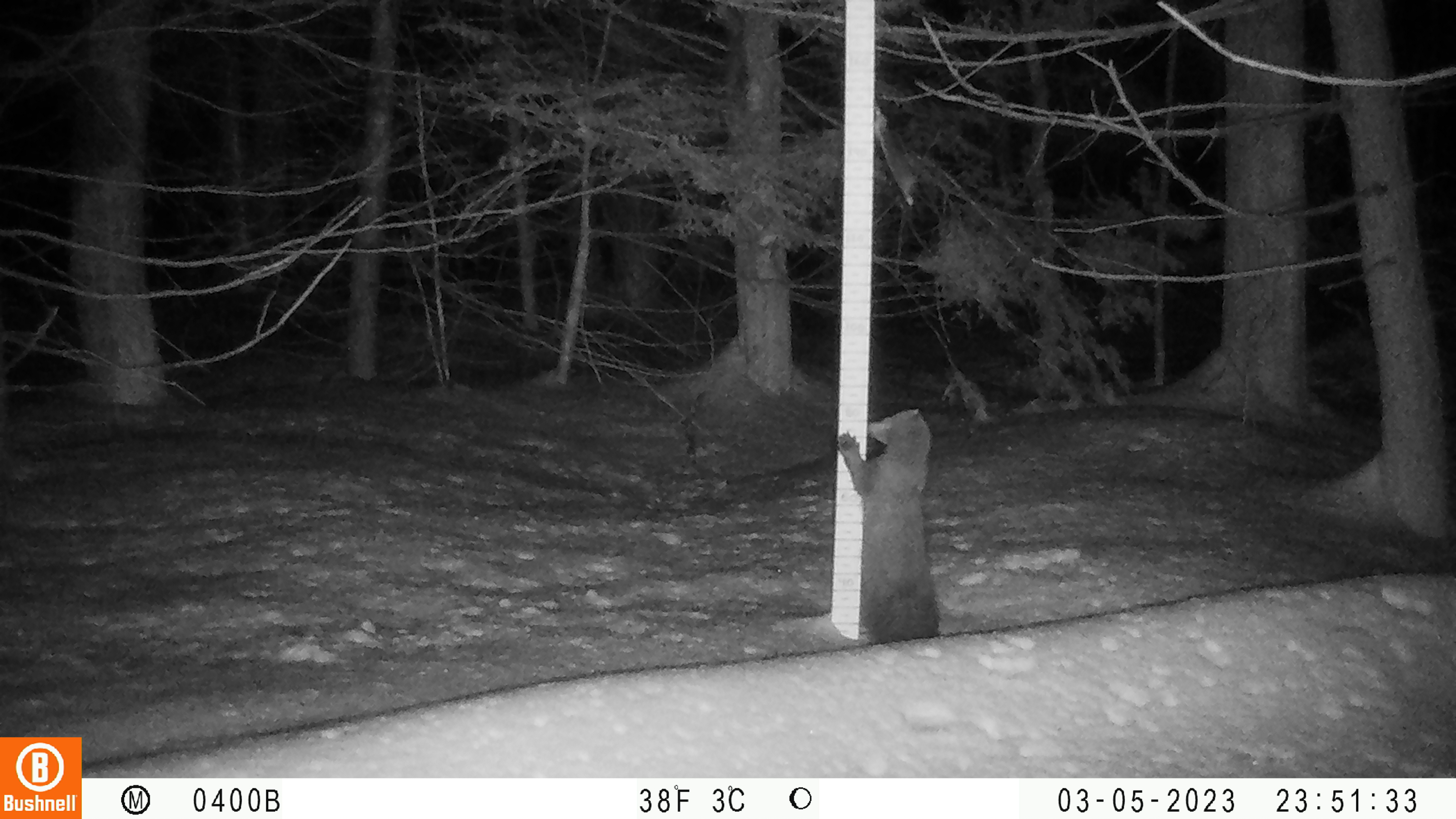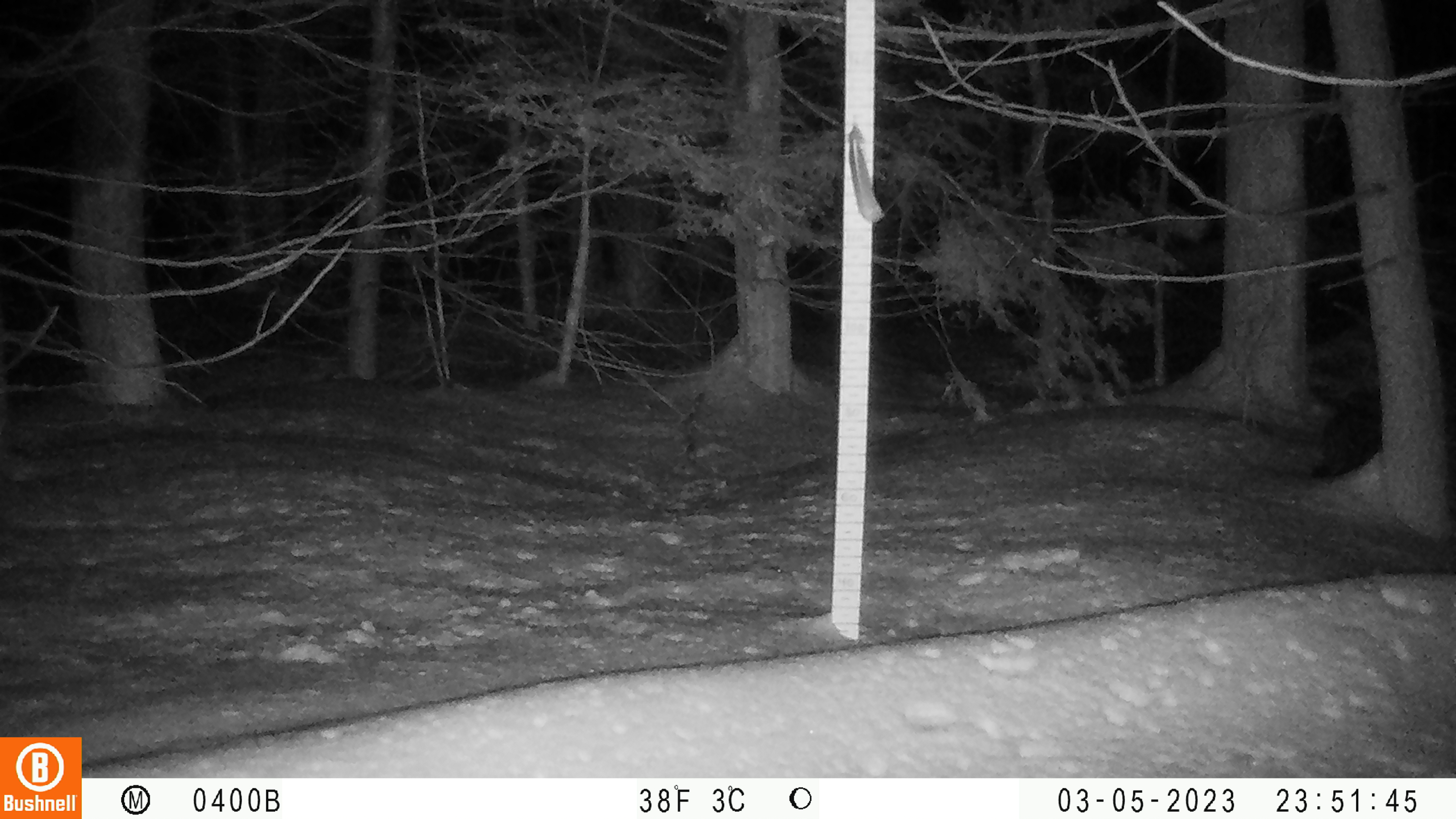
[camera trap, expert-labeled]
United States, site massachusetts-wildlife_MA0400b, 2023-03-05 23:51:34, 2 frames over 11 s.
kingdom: Animalia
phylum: Chordata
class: Mammalia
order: Carnivora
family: Mustelidae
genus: Pekania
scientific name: Pekania pennanti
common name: fisher